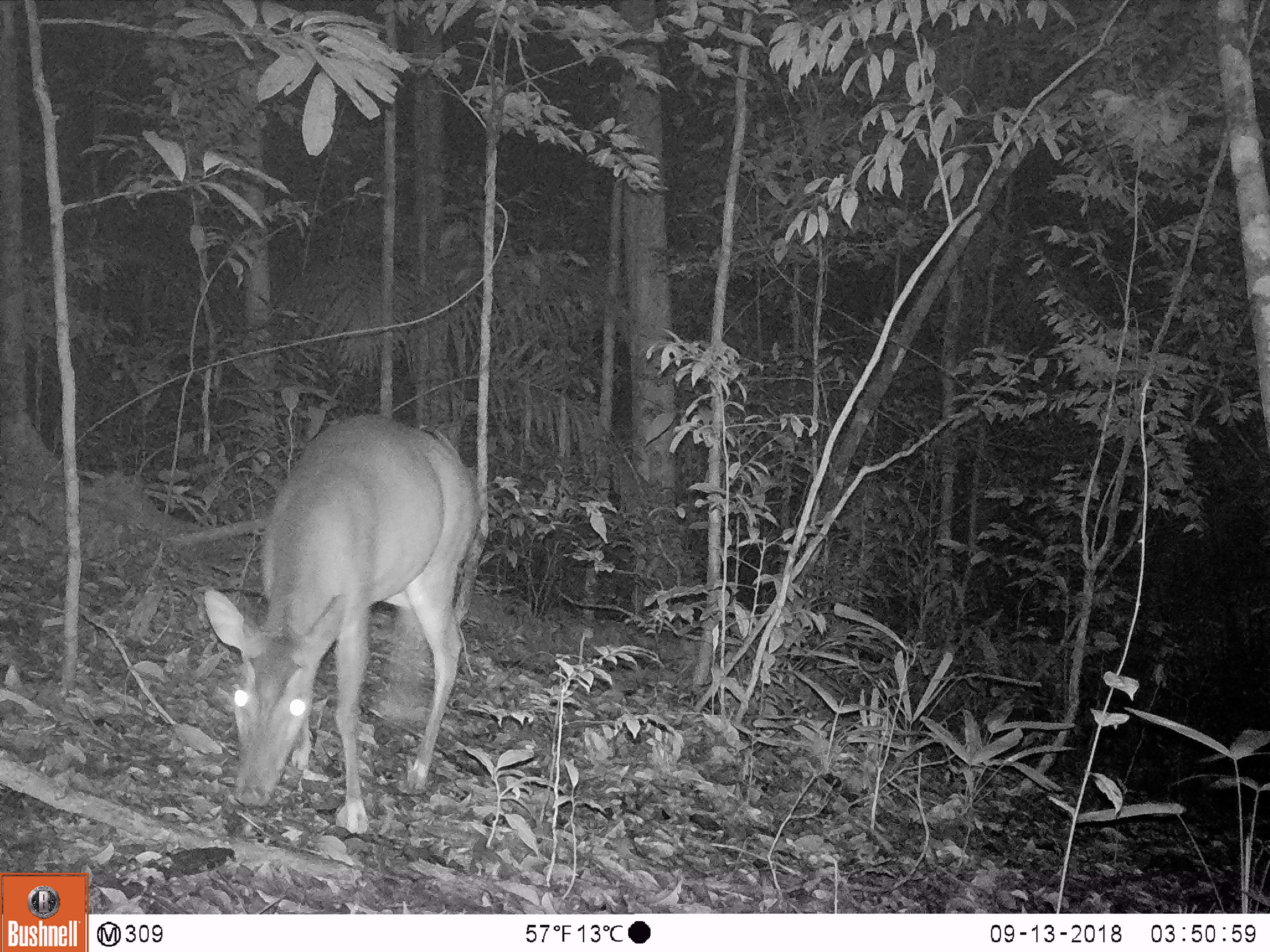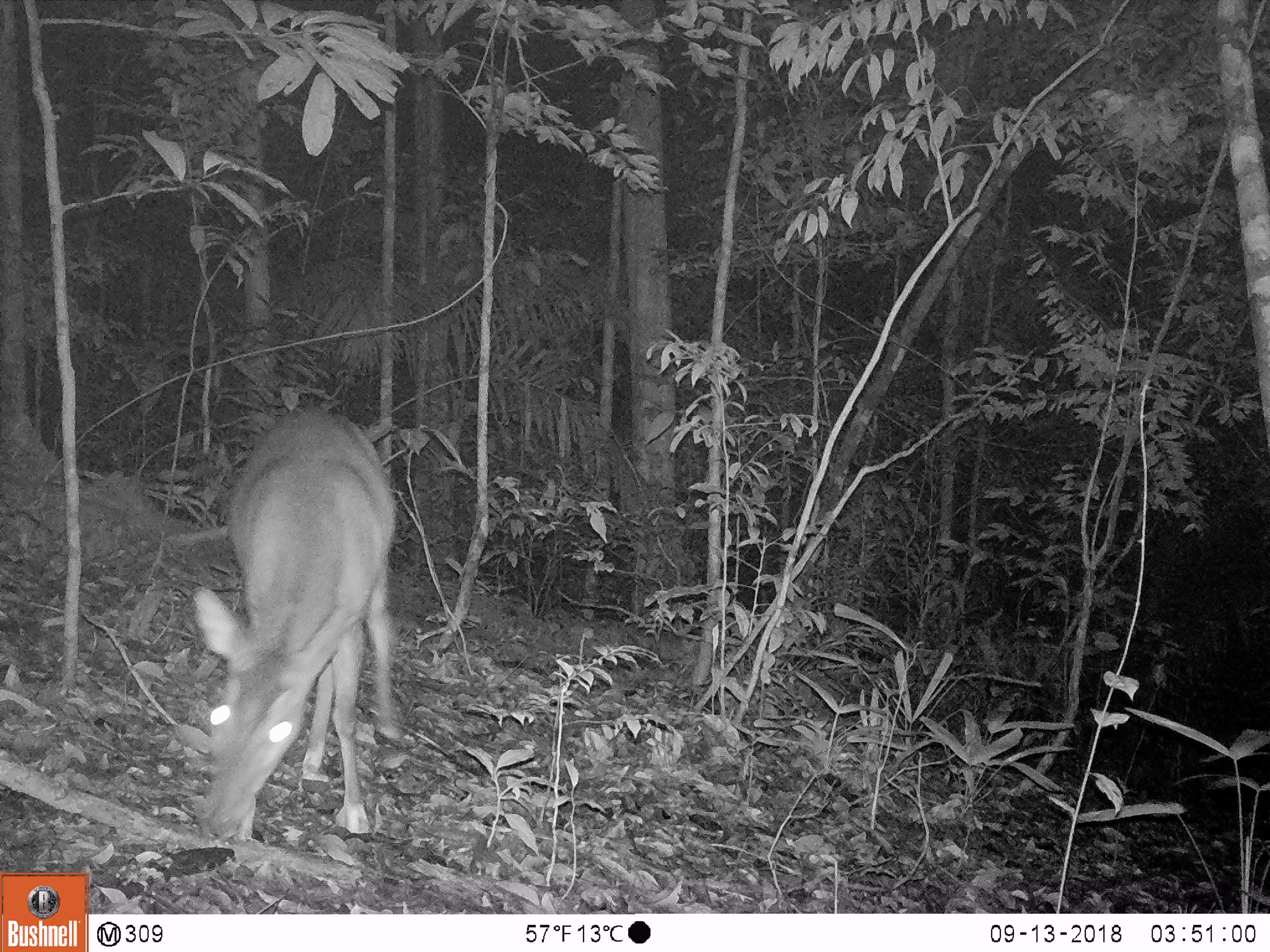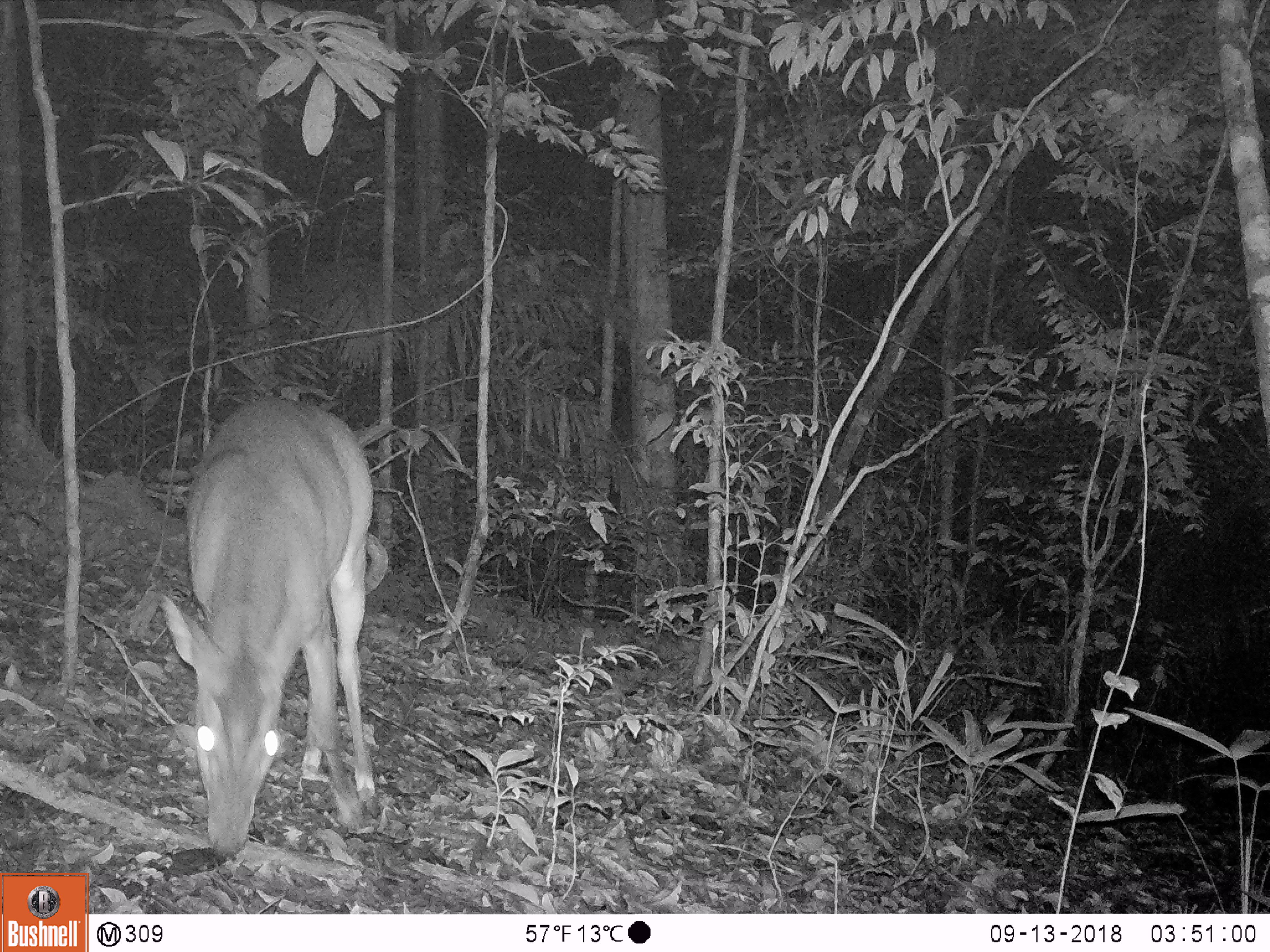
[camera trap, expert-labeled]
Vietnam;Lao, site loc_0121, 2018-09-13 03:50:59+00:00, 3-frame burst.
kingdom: Animalia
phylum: Chordata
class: Mammalia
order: Artiodactyla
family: Cervidae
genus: Muntiacus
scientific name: Muntiacus vuquangensis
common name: large-antlered muntjac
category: large antlered muntjac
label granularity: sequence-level